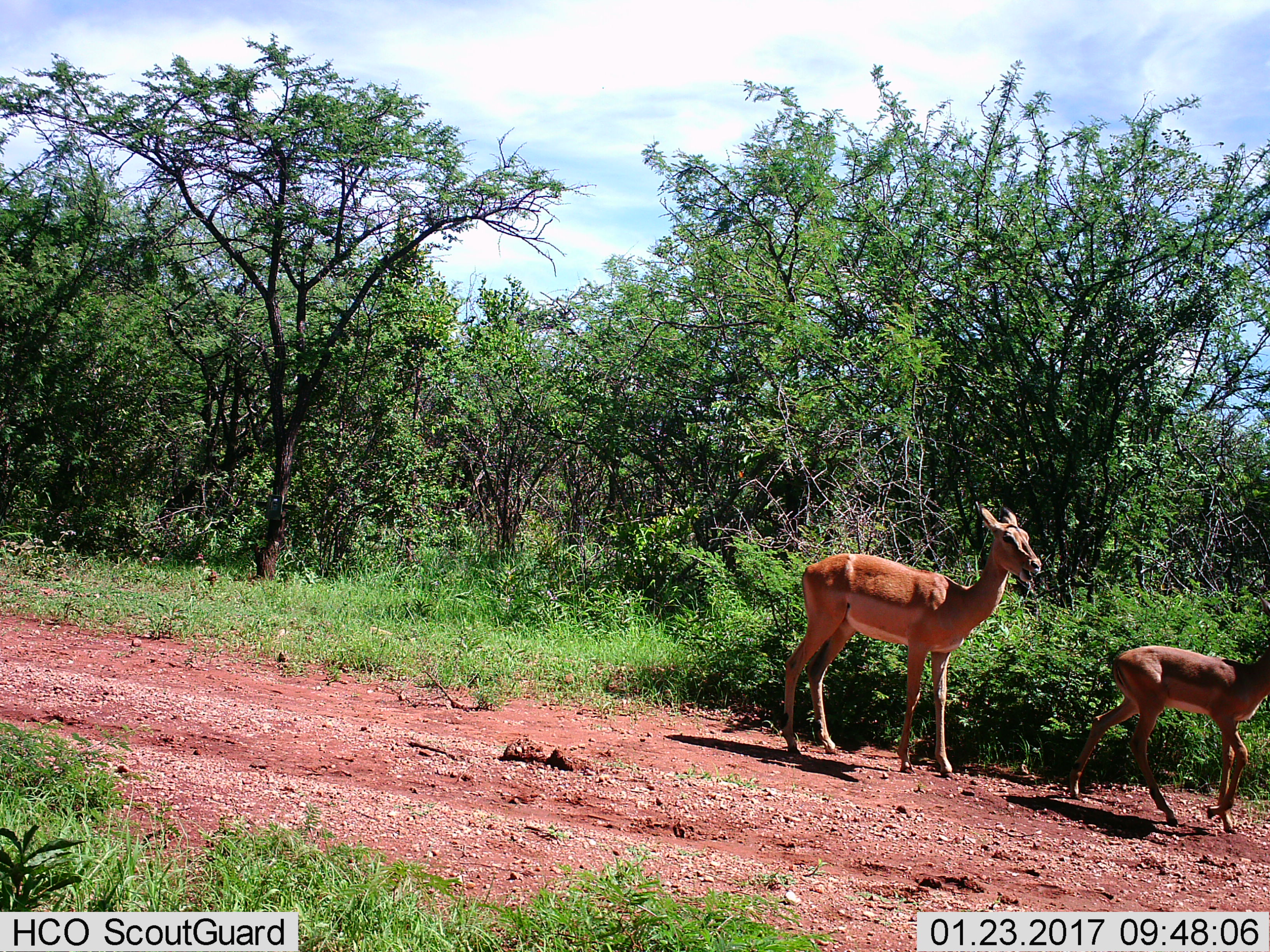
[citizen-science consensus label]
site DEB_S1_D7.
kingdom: Animalia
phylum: Chordata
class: Mammalia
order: Artiodactyla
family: Bovidae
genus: Aepyceros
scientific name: Aepyceros melampus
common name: impala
Impala (Aepyceros melampus), count 2. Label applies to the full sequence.